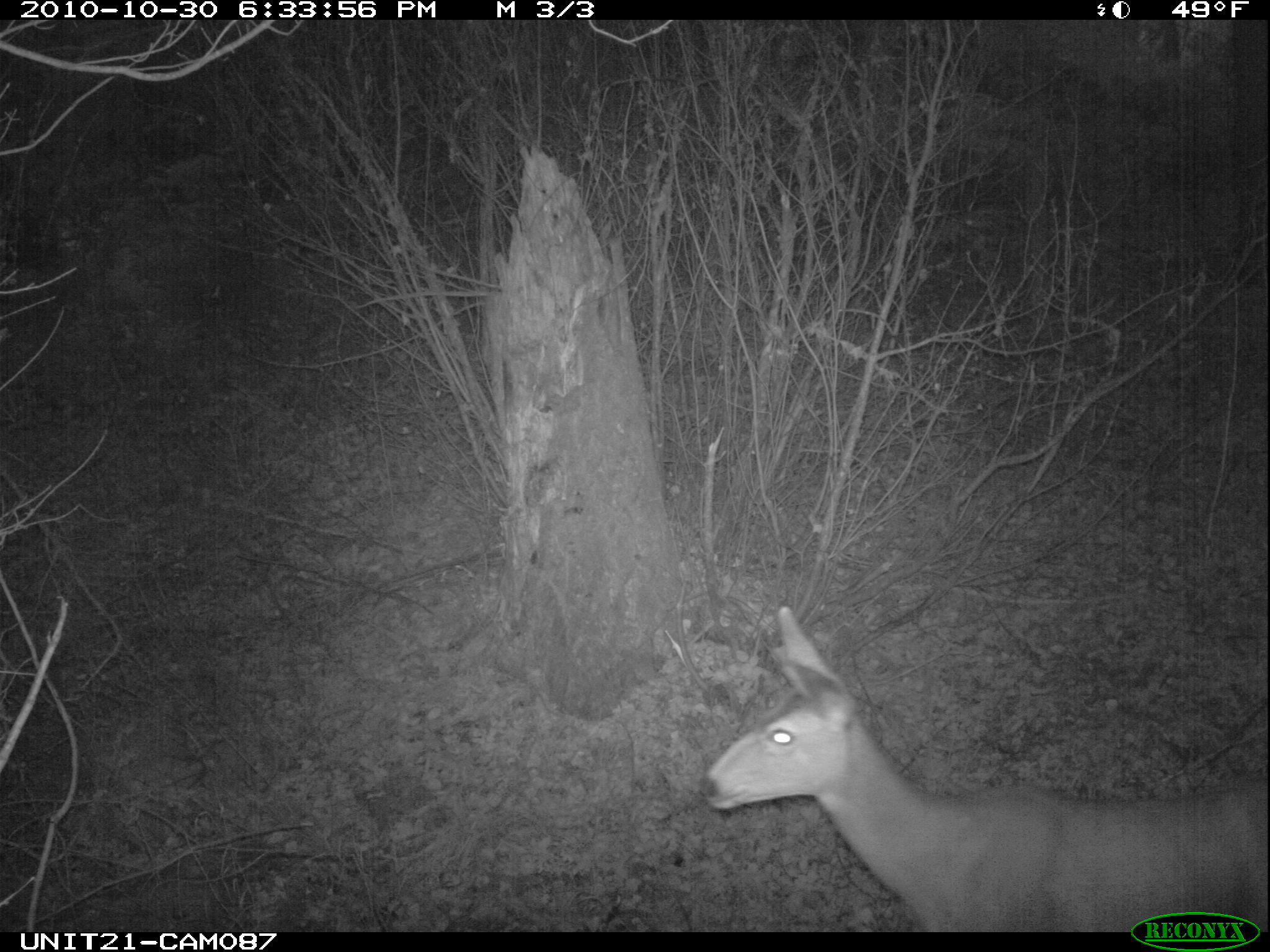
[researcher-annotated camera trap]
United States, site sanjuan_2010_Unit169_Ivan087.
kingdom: Animalia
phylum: Chordata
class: Mammalia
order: Artiodactyla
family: Cervidae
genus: Odocoileus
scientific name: Odocoileus hemionus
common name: mule deer